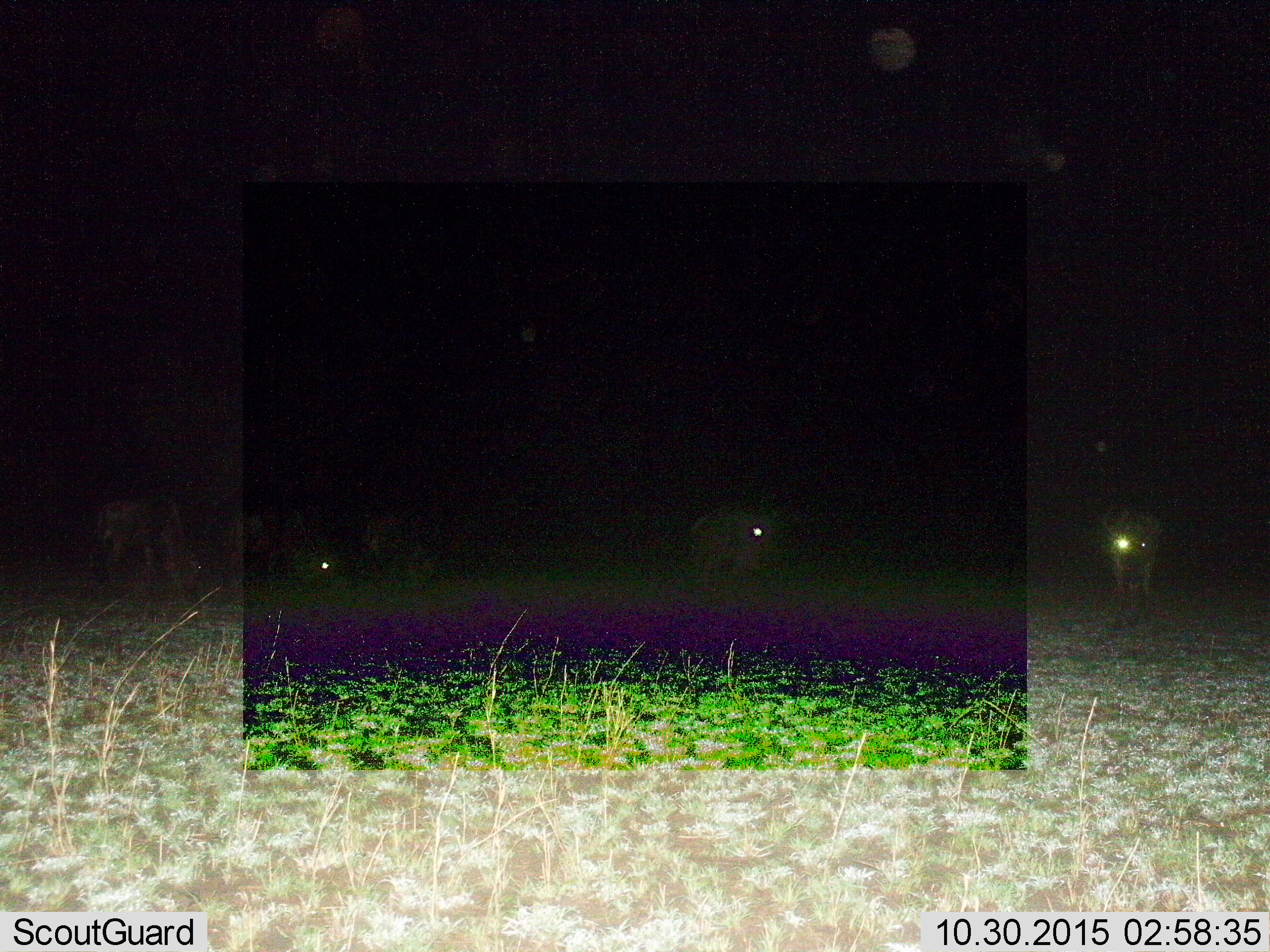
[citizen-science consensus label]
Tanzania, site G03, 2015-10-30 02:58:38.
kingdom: Animalia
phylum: Chordata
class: Mammalia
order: Artiodactyla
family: Bovidae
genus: Connochaetes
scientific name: Connochaetes taurinus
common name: blue wildebeest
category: wildebeest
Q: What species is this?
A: Wildebeest (blue wildebeest) (Connochaetes taurinus).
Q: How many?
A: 5.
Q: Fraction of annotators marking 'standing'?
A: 78%.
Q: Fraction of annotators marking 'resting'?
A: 0%.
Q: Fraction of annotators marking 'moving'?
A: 11%.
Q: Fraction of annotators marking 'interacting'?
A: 0%.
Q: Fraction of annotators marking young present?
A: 0%.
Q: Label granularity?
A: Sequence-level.